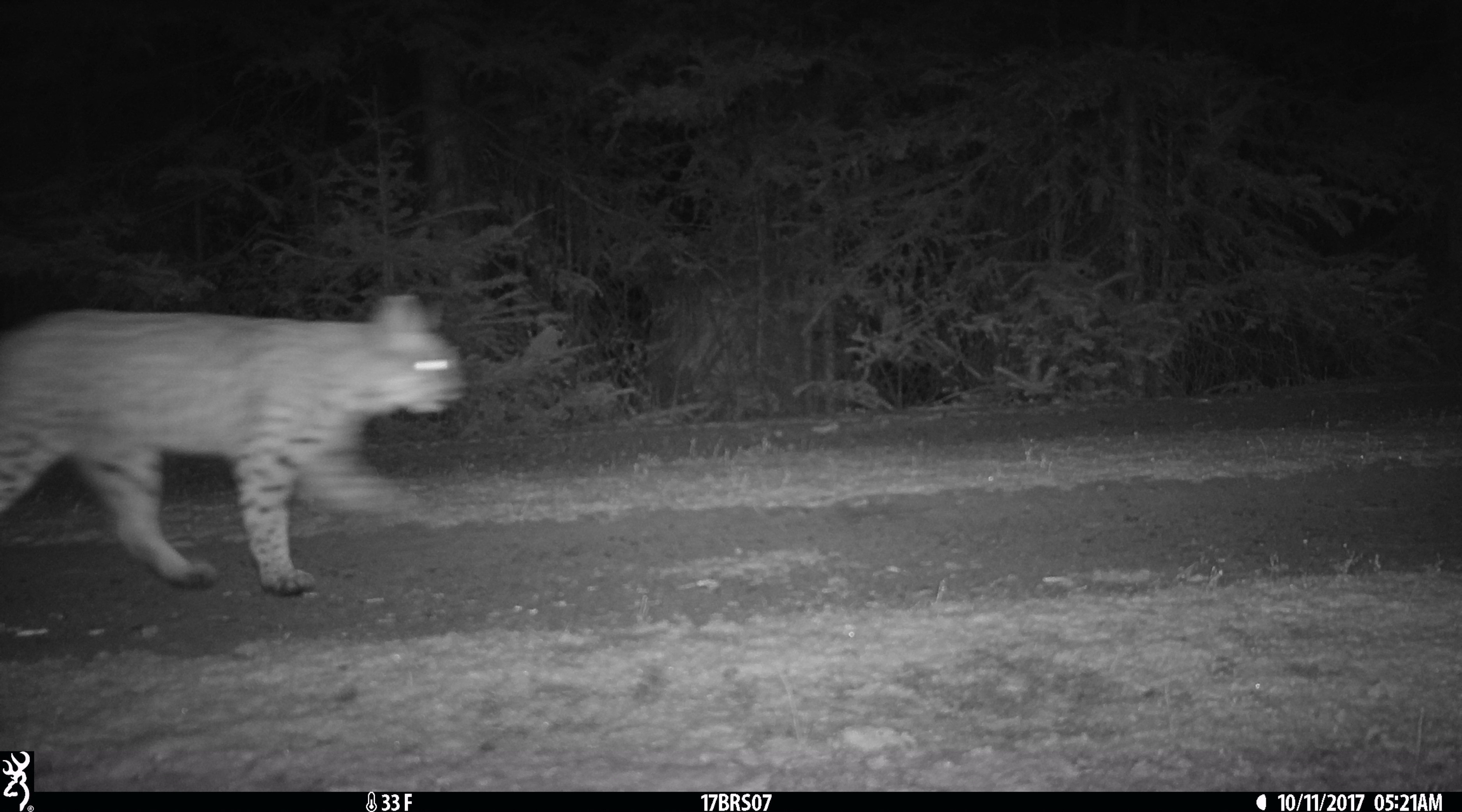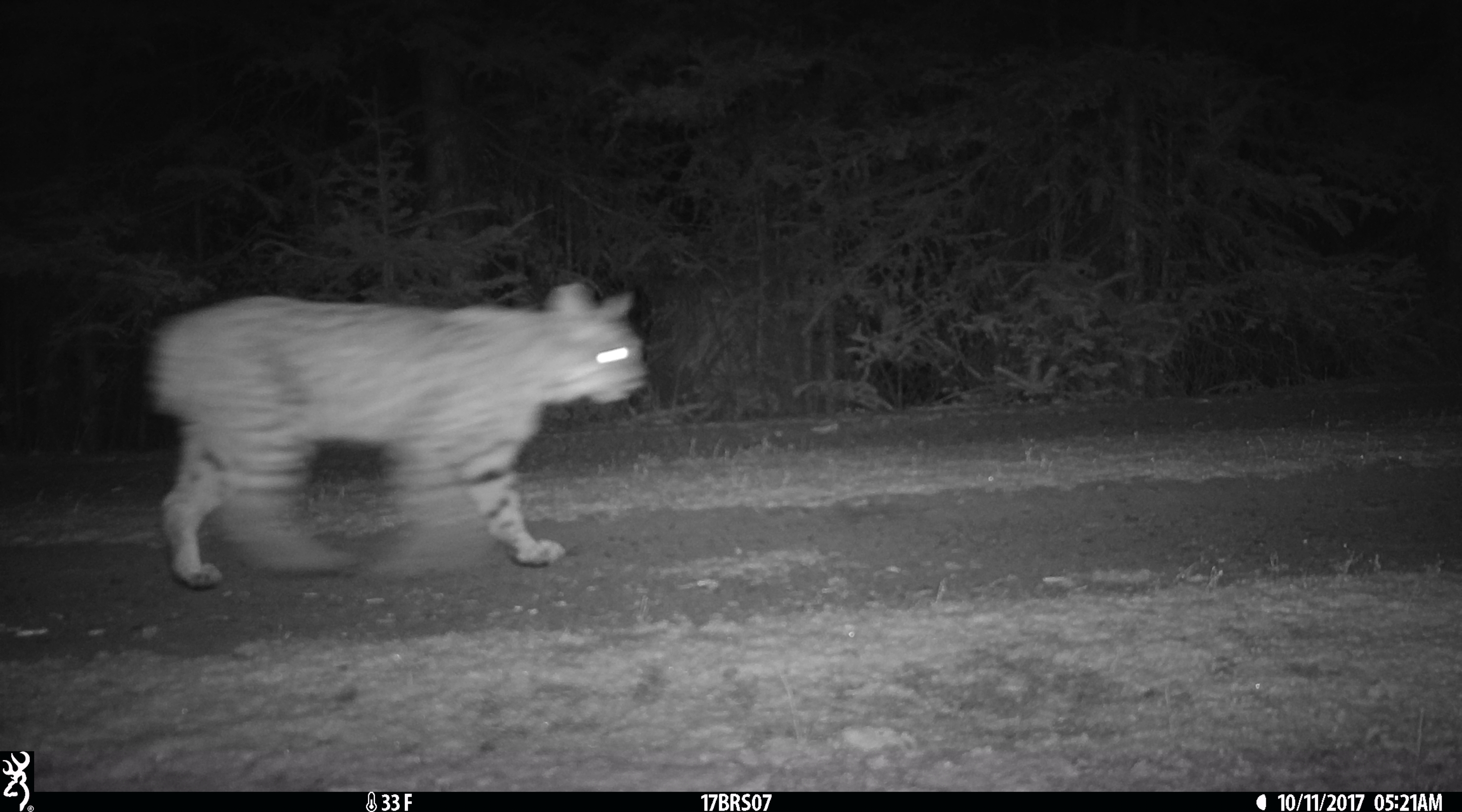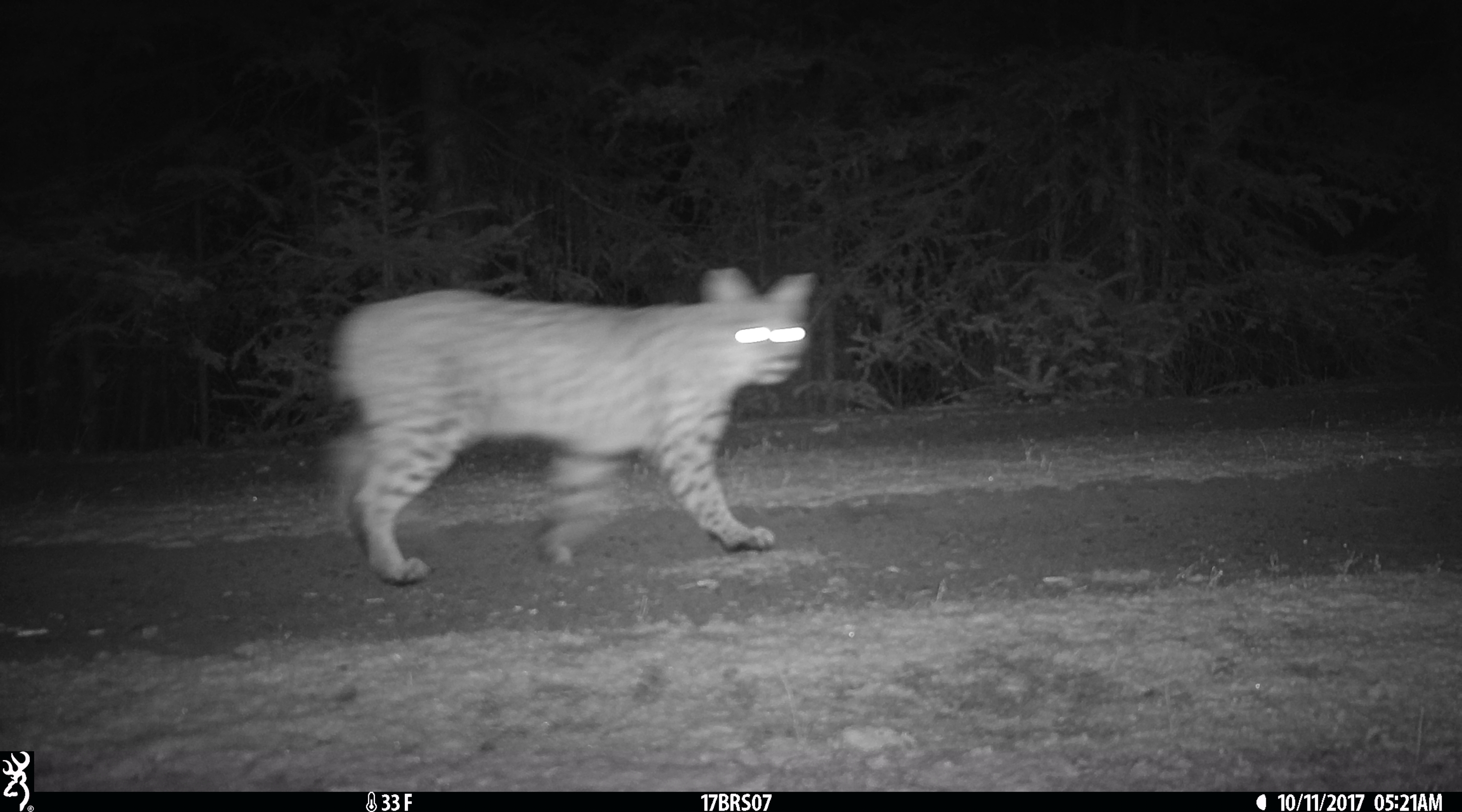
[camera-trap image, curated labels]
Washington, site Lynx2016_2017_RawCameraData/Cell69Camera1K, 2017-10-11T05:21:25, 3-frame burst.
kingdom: Animalia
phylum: Chordata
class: Mammalia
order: Carnivora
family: Felidae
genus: Lynx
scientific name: Lynx rufus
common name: bobcat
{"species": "Lynx rufus (bobcat)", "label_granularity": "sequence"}